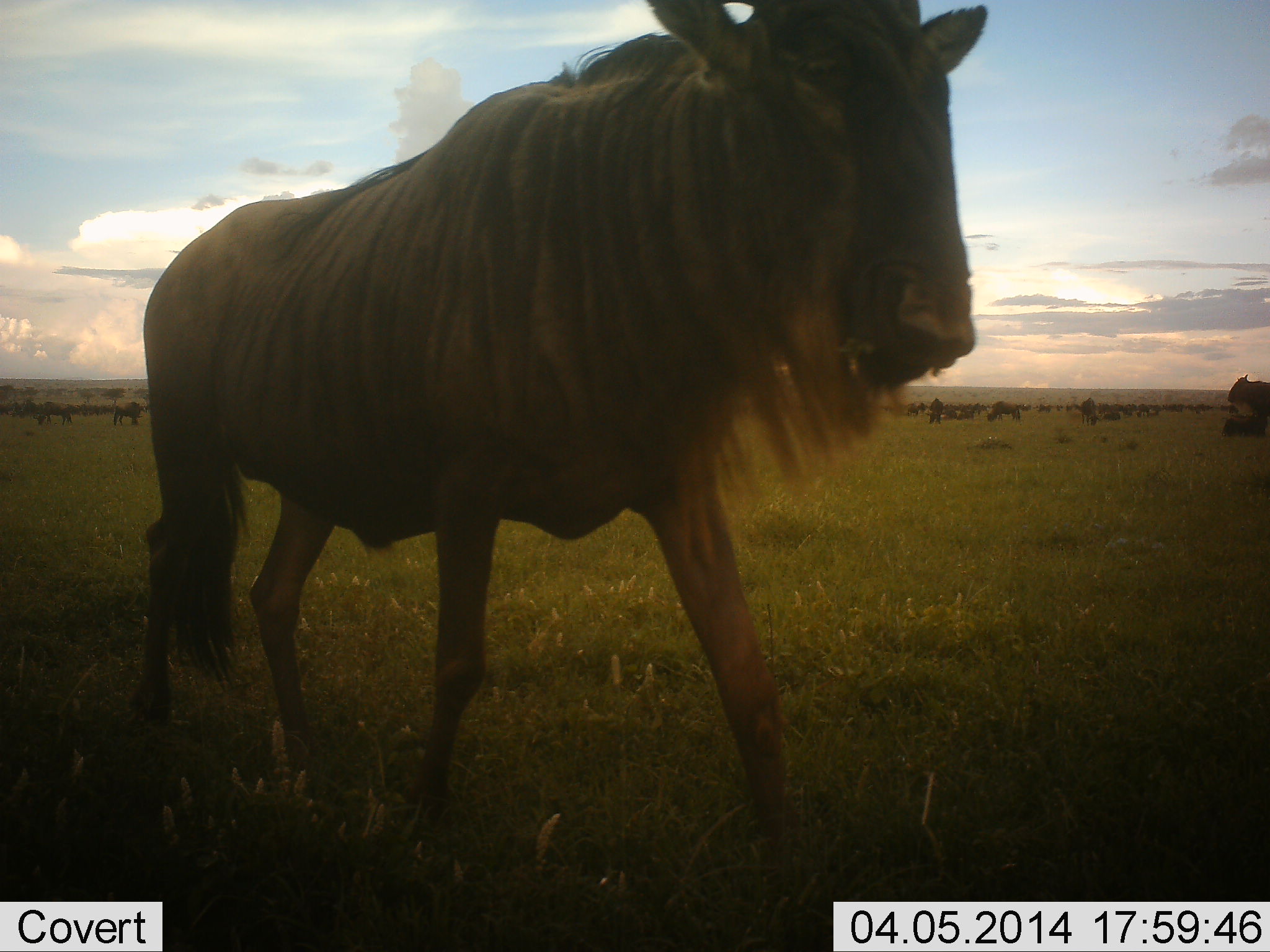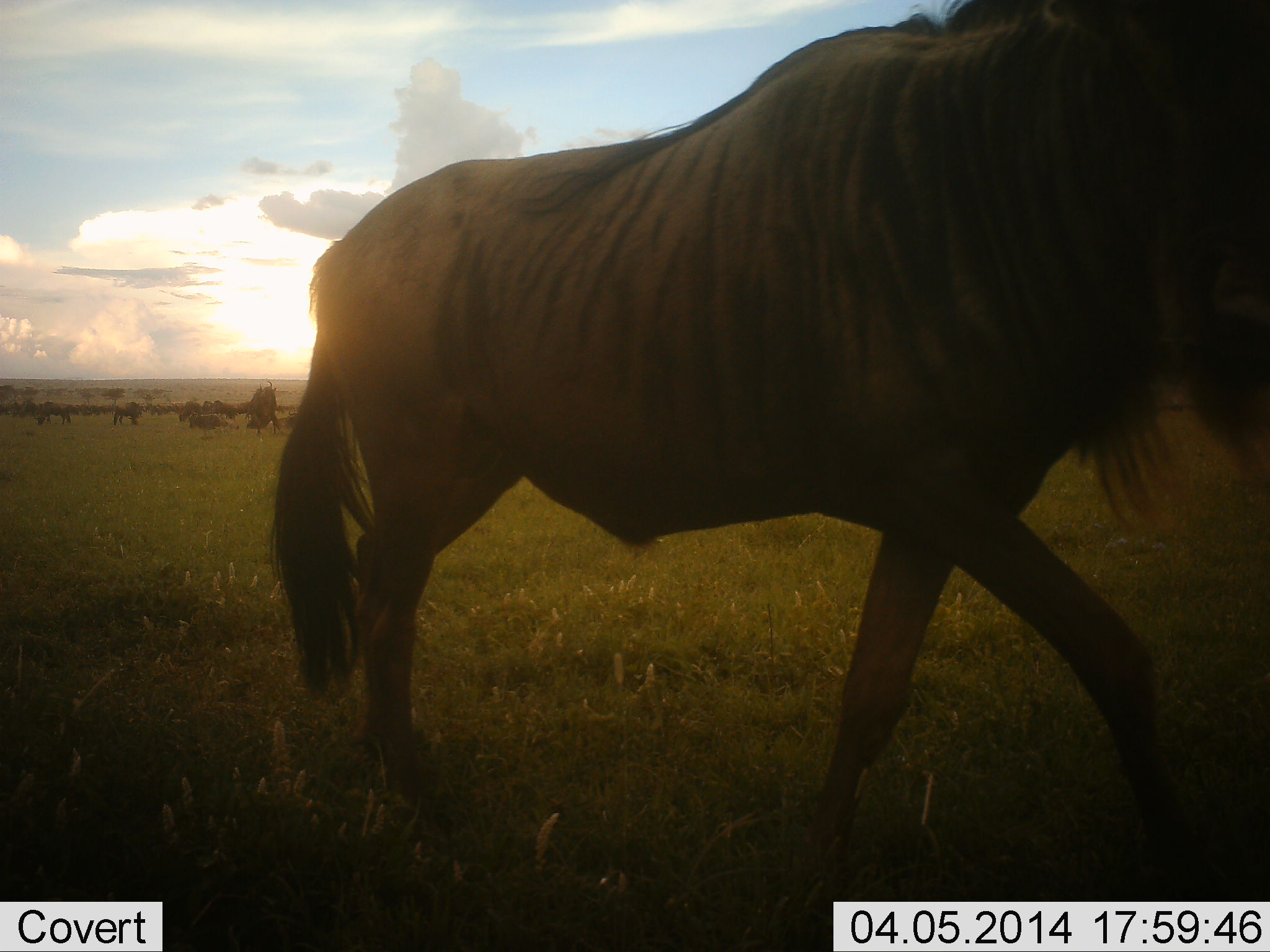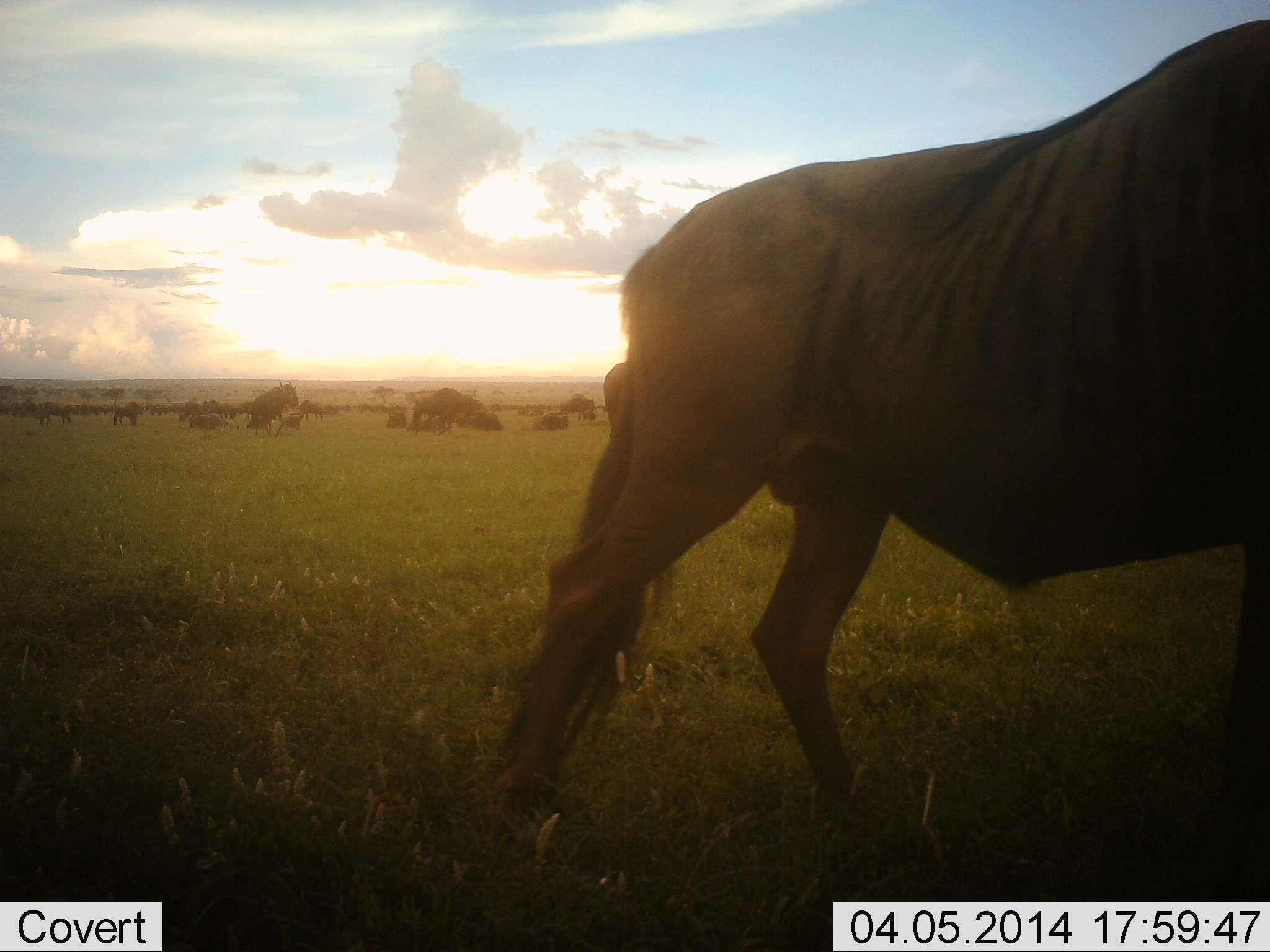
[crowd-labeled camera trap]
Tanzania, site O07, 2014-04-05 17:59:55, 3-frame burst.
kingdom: Animalia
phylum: Chordata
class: Mammalia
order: Artiodactyla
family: Bovidae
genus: Connochaetes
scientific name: Connochaetes taurinus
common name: blue wildebeest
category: wildebeest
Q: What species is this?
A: Wildebeest (blue wildebeest) (Connochaetes taurinus).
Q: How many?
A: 11-50.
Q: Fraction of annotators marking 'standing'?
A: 30%.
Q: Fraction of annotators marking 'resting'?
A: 20%.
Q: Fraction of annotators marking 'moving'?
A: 100%.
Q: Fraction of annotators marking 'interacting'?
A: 0%.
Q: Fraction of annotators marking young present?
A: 0%.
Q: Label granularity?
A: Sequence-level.